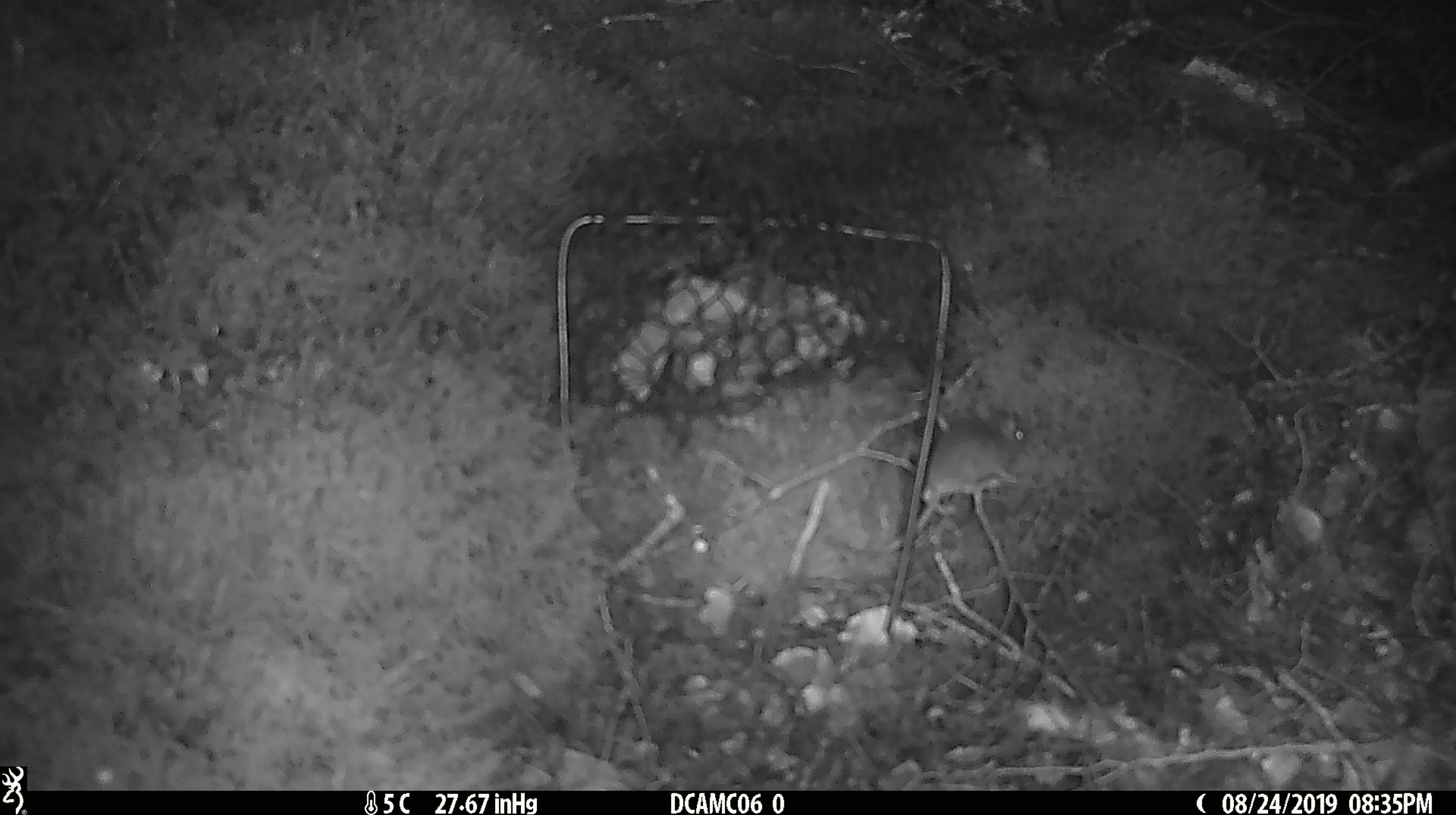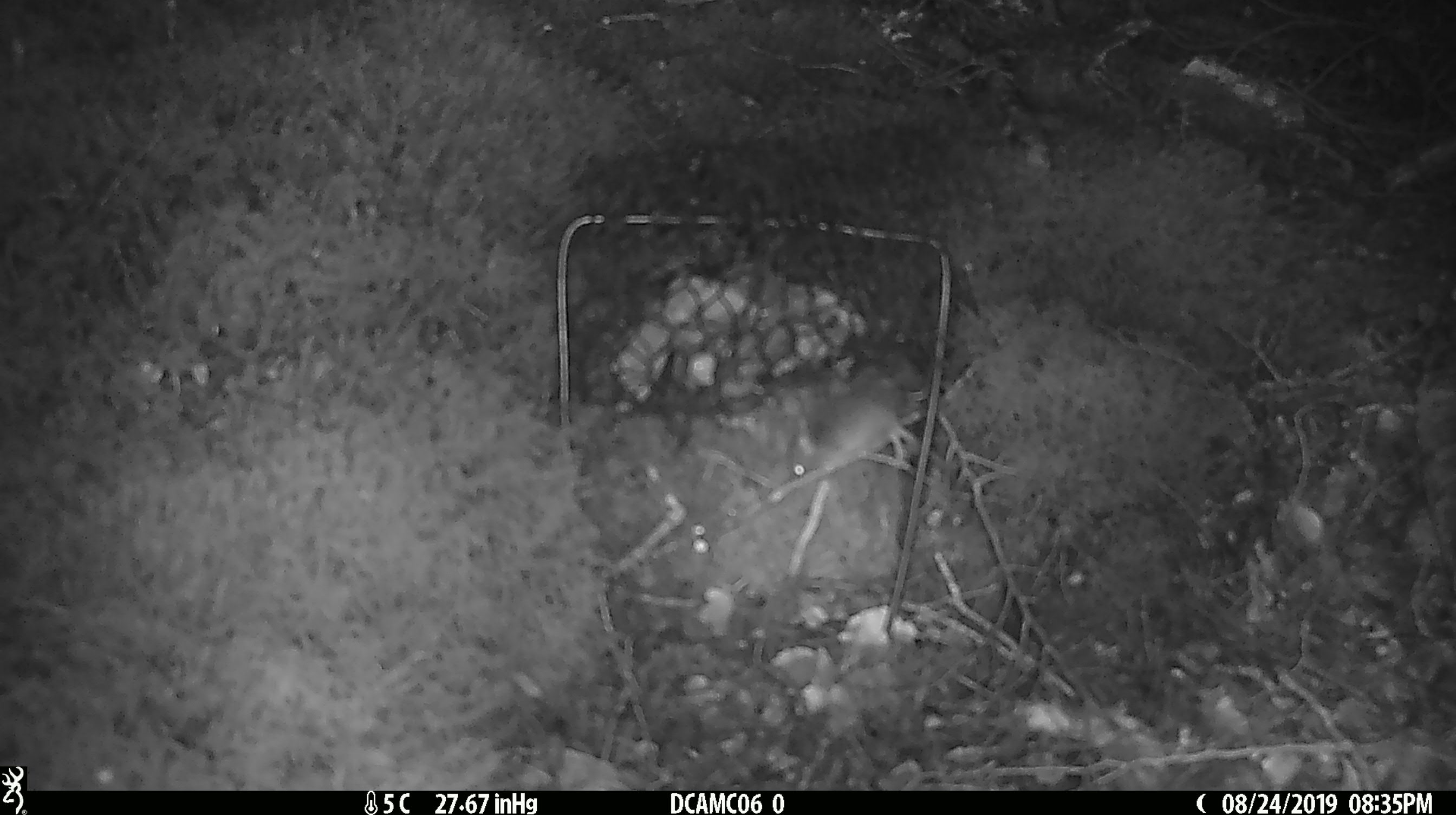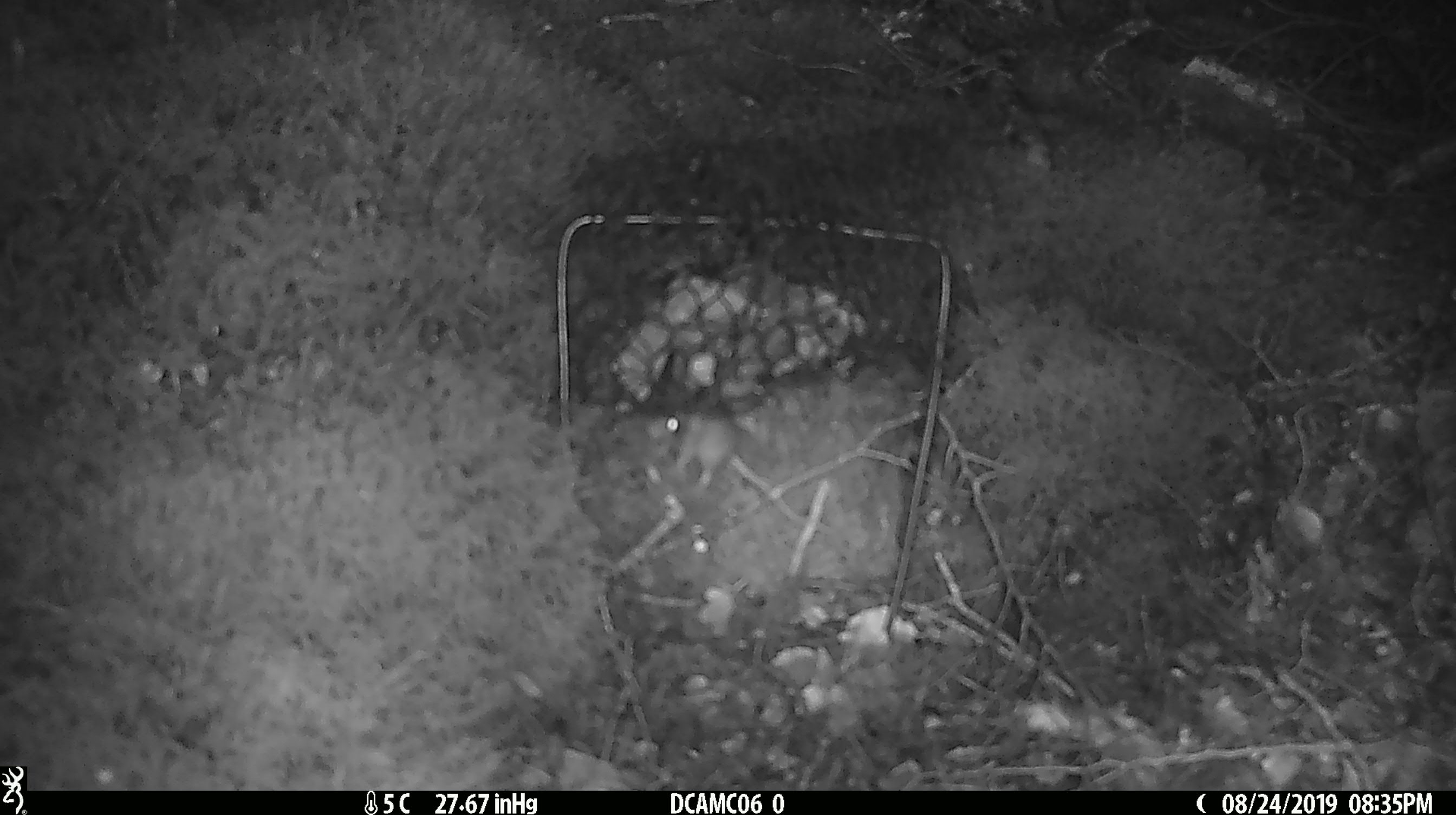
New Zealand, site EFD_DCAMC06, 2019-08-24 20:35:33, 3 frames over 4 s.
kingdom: Animalia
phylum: Chordata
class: Mammalia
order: Rodentia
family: Muridae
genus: Mus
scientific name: Mus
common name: mouse